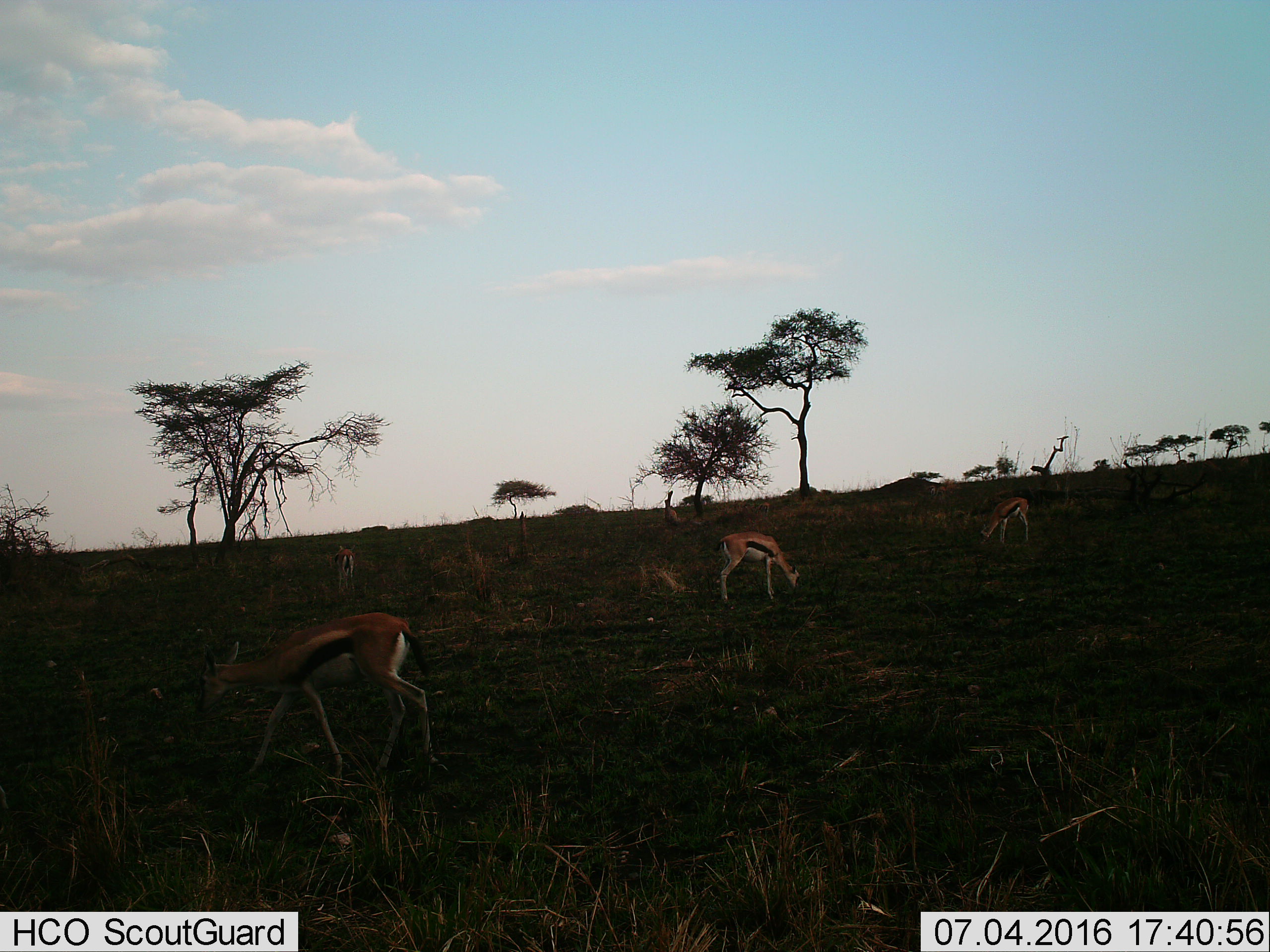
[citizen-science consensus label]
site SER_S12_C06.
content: unidentified animal